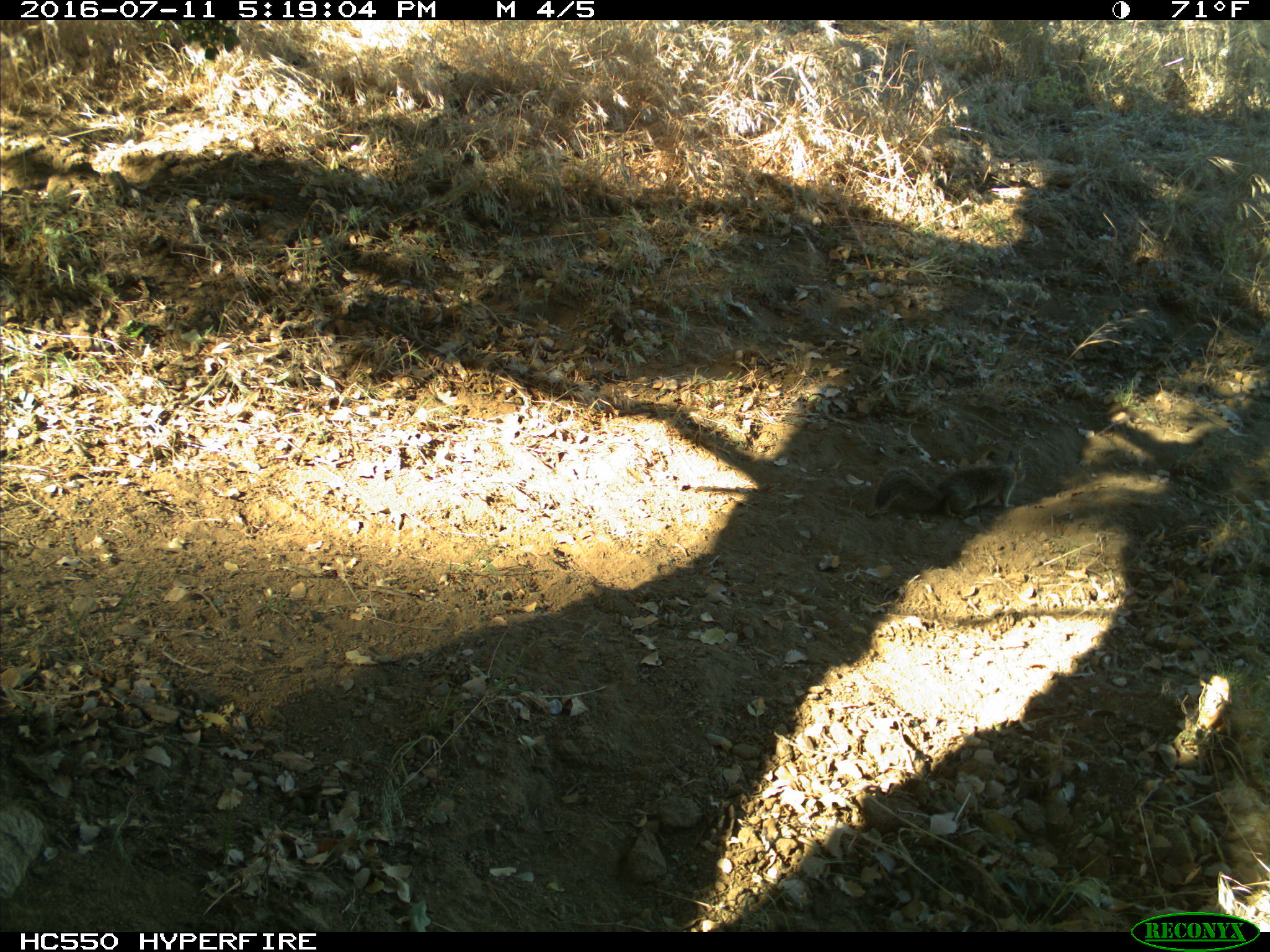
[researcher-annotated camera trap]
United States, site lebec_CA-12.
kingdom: Animalia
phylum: Chordata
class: Mammalia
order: Rodentia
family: Sciuridae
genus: Otospermophilus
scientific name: Otospermophilus beecheyi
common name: california ground squirrel